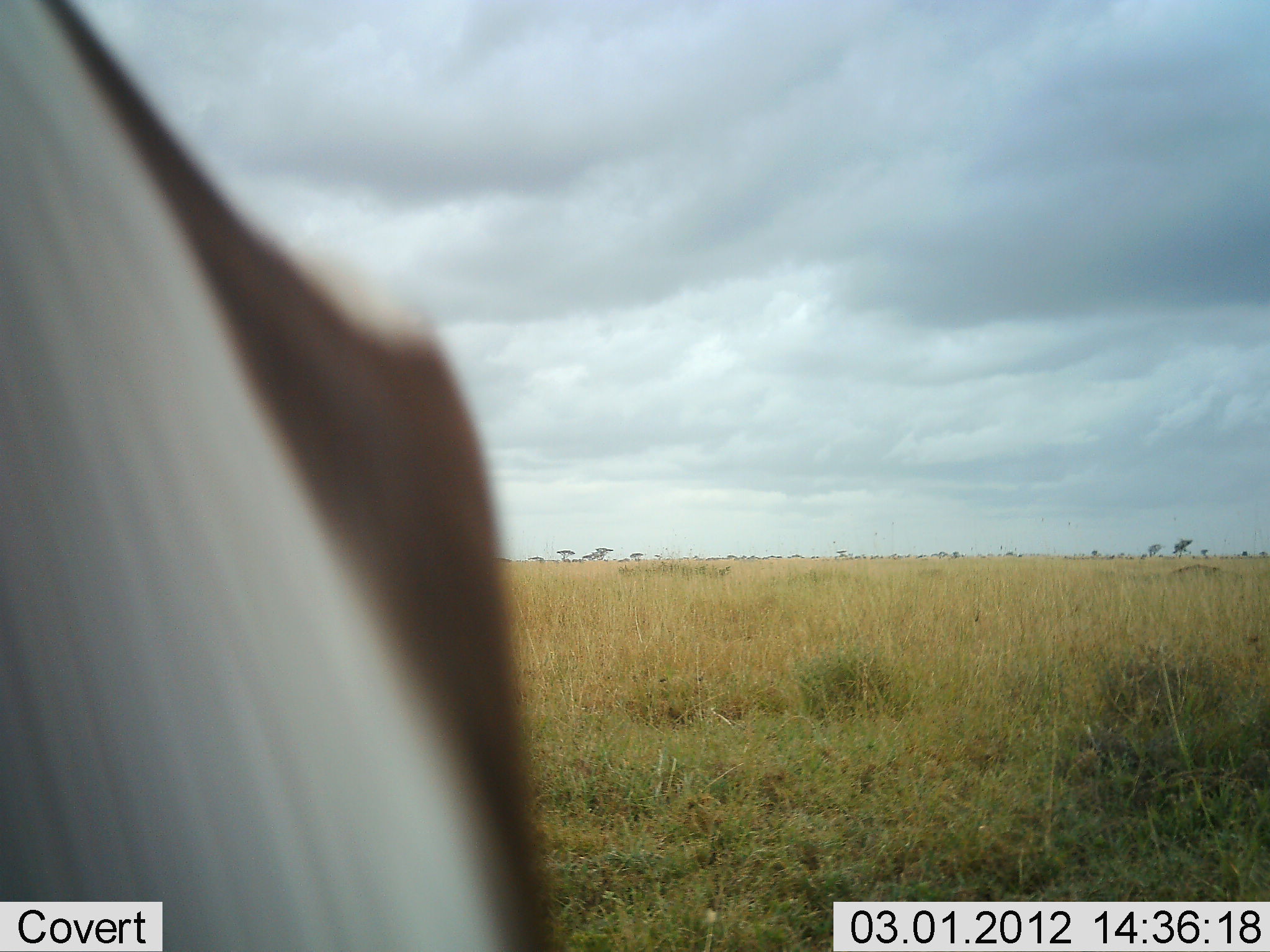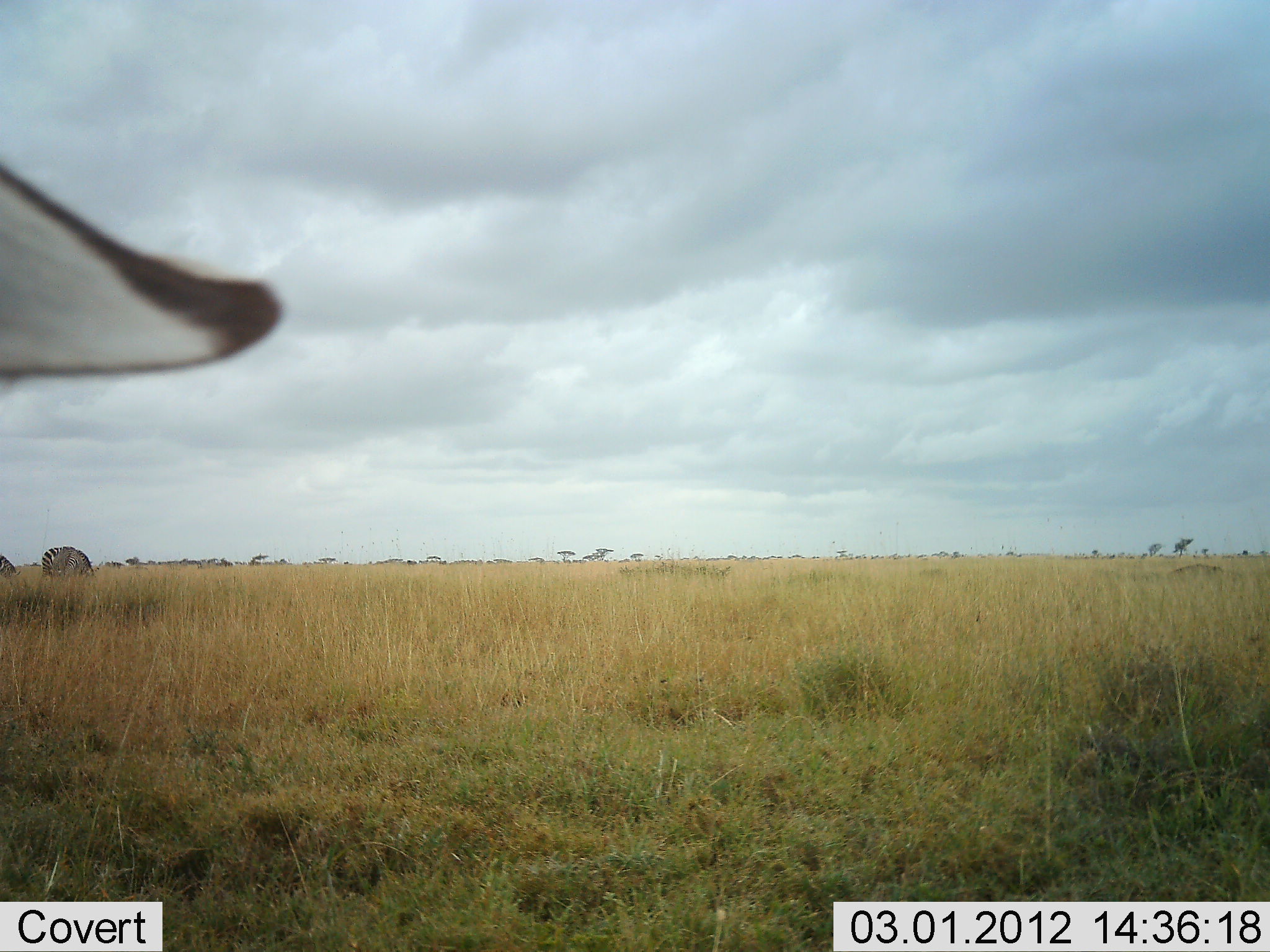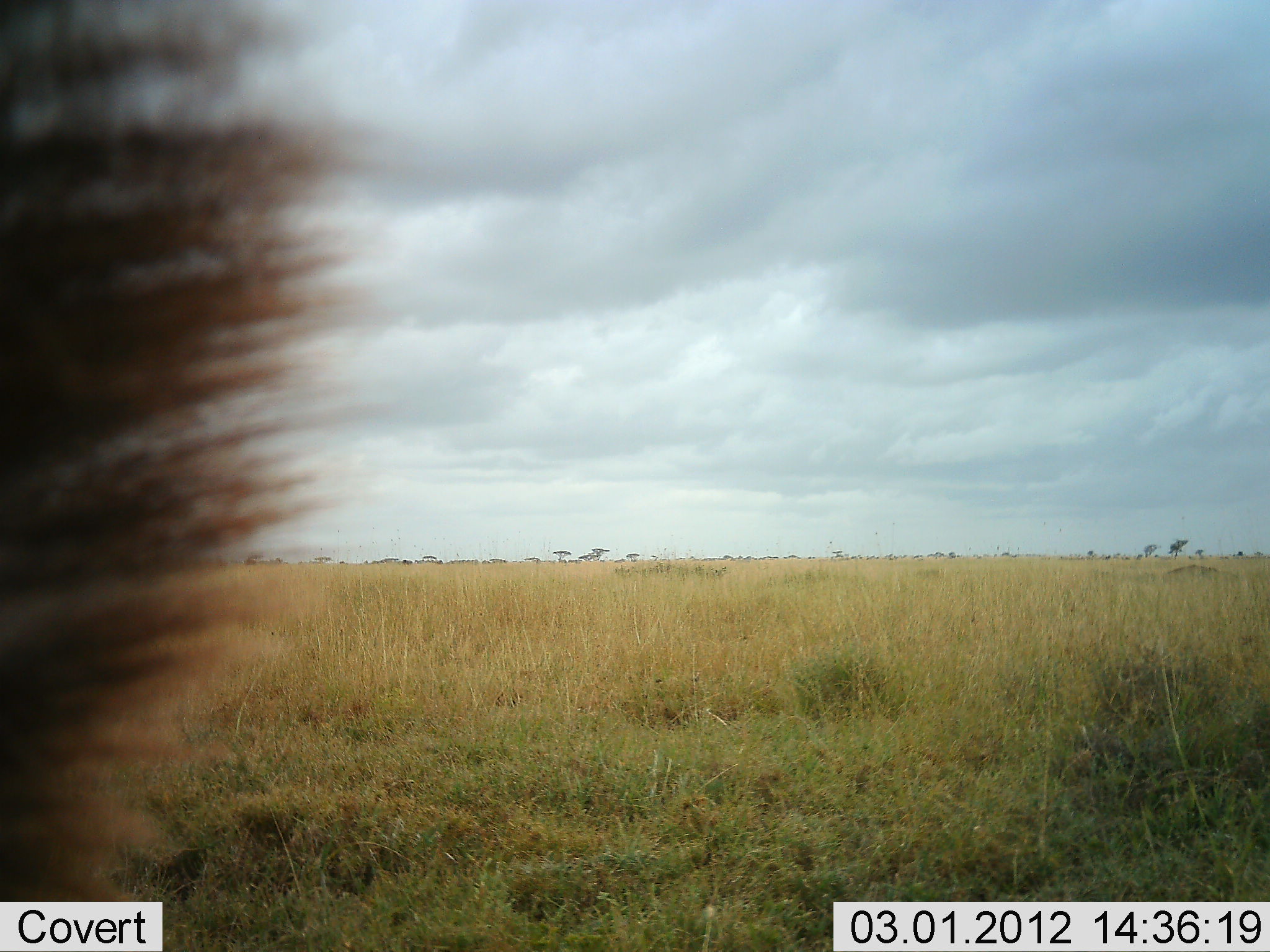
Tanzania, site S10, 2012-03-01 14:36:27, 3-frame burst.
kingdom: Animalia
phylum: Chordata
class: Mammalia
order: Perissodactyla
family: Equidae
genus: Equus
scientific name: Equus quagga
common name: plains zebra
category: zebra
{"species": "zebra (plains zebra) (Equus quagga)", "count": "3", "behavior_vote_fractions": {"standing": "80%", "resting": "7%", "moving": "13%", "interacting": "7%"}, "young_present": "7%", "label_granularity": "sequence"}